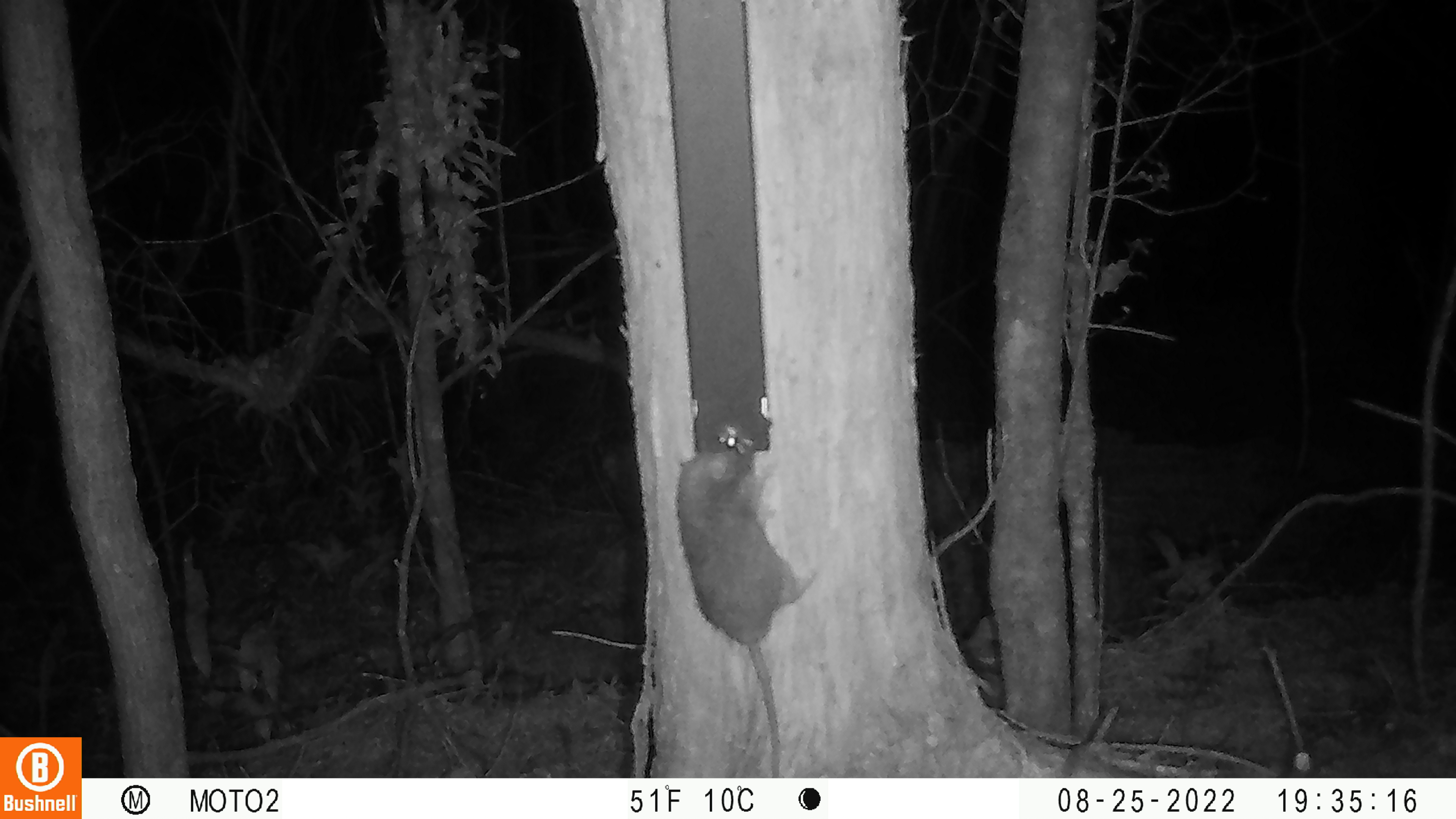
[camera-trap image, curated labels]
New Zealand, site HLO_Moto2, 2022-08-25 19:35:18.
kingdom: Animalia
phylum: Chordata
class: Mammalia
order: Rodentia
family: Muridae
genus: Rattus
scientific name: Rattus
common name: rat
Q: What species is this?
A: Rat (Rattus).